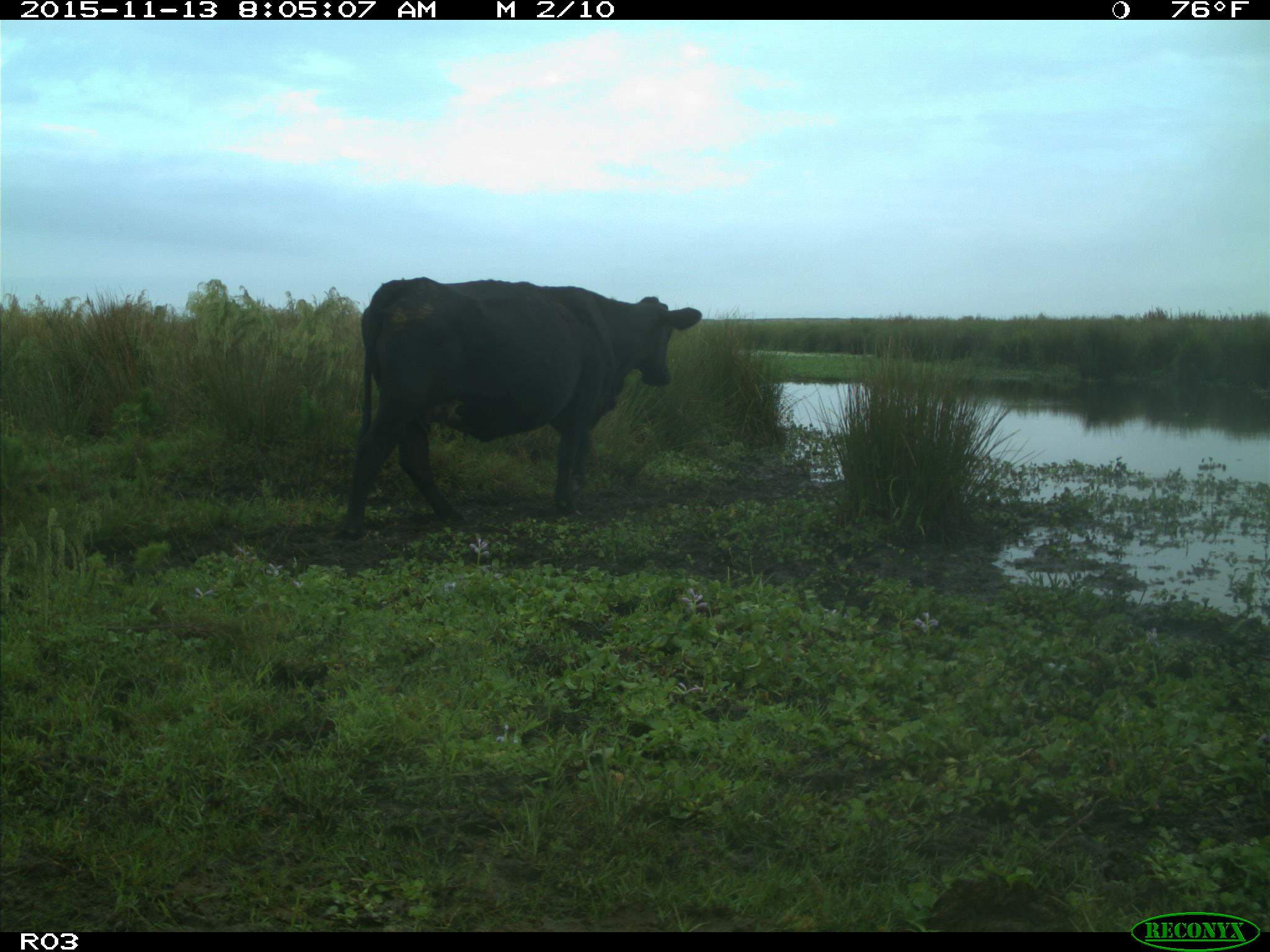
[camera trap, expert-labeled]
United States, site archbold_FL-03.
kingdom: Animalia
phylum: Chordata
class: Mammalia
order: Artiodactyla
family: Bovidae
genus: Bos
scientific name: Bos taurus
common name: domestic cow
Bos taurus (domestic cow).